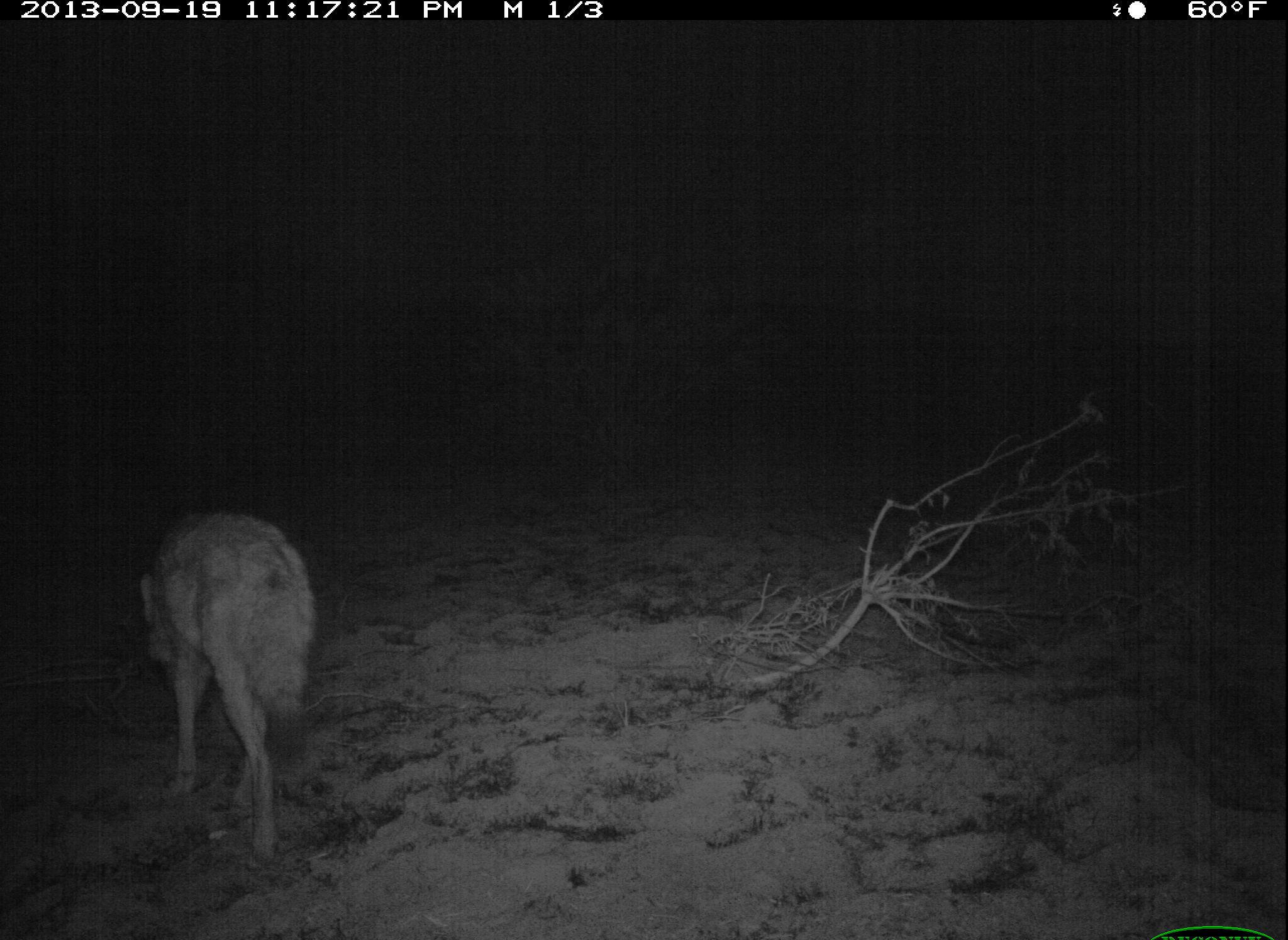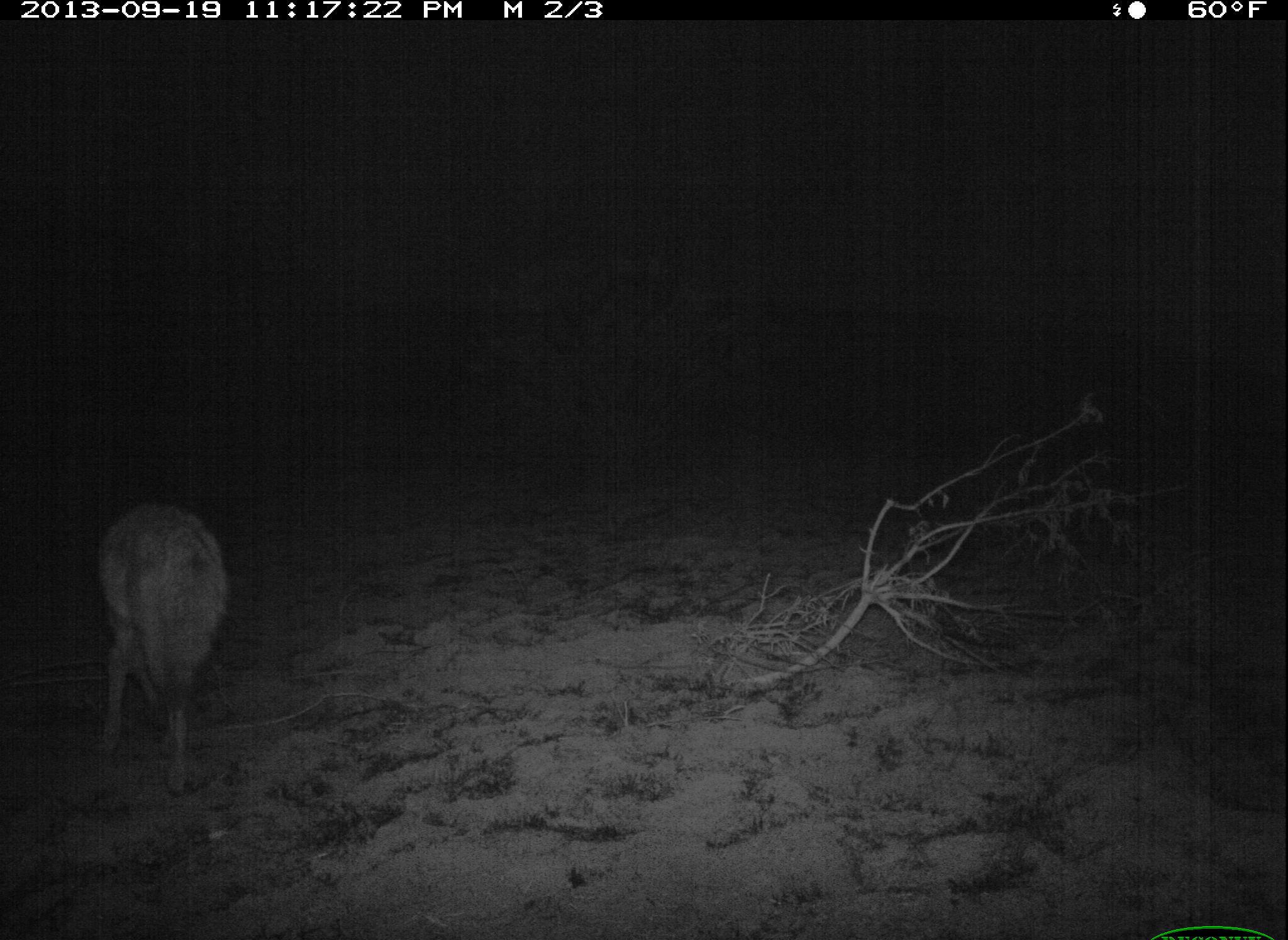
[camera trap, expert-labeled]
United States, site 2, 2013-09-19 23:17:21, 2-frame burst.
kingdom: Animalia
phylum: Chordata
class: Mammalia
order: Carnivora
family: Canidae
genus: Canis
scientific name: Canis latrans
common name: coyote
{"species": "coyote (Canis latrans)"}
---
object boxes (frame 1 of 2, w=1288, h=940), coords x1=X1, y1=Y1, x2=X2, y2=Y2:
coyote: x1=139, y1=510, x2=320, y2=874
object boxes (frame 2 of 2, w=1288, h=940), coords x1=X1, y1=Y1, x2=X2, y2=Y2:
coyote: x1=94, y1=500, x2=231, y2=800